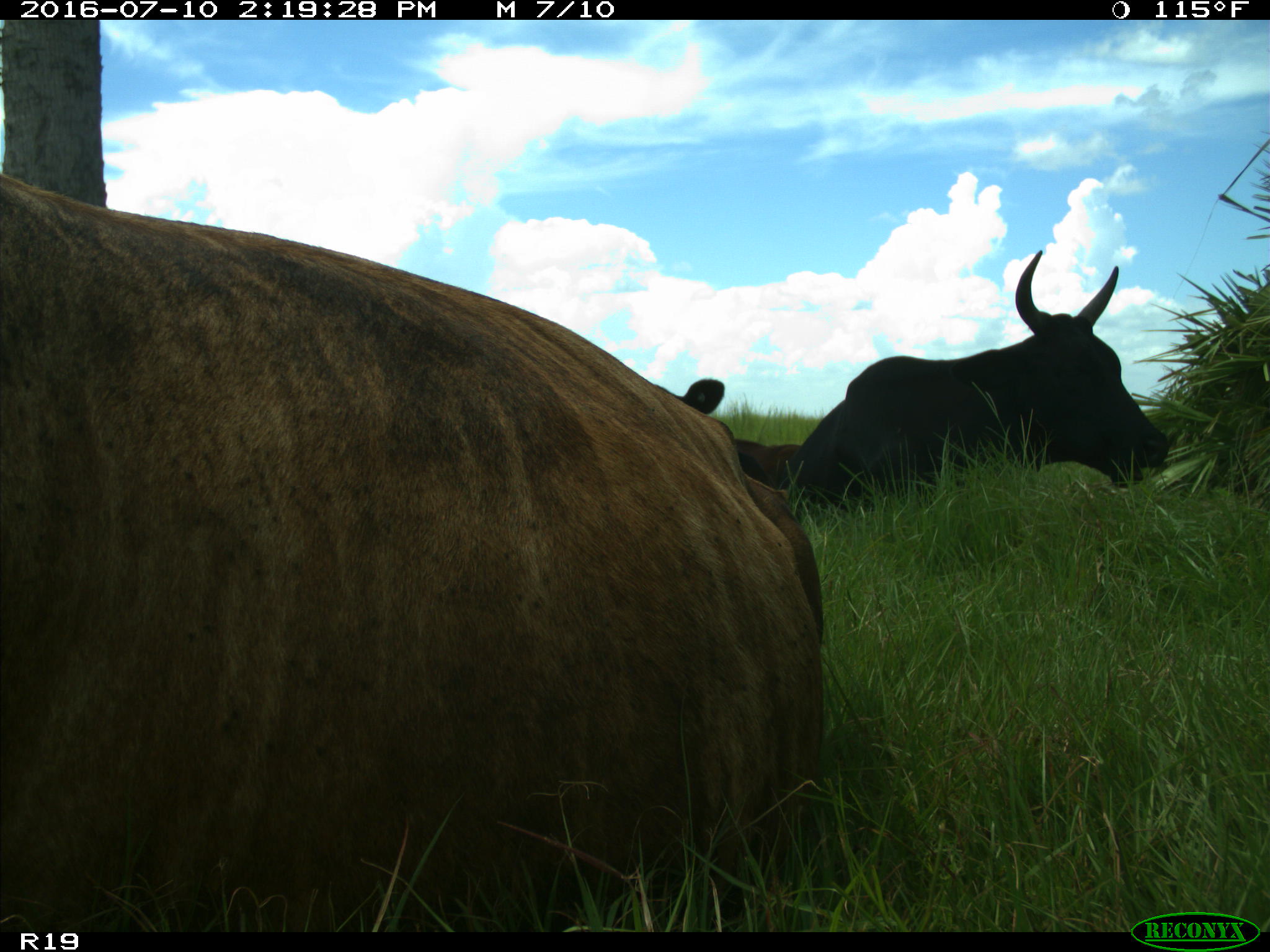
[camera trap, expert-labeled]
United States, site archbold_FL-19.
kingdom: Animalia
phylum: Chordata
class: Mammalia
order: Artiodactyla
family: Bovidae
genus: Bos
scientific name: Bos taurus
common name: domestic cow